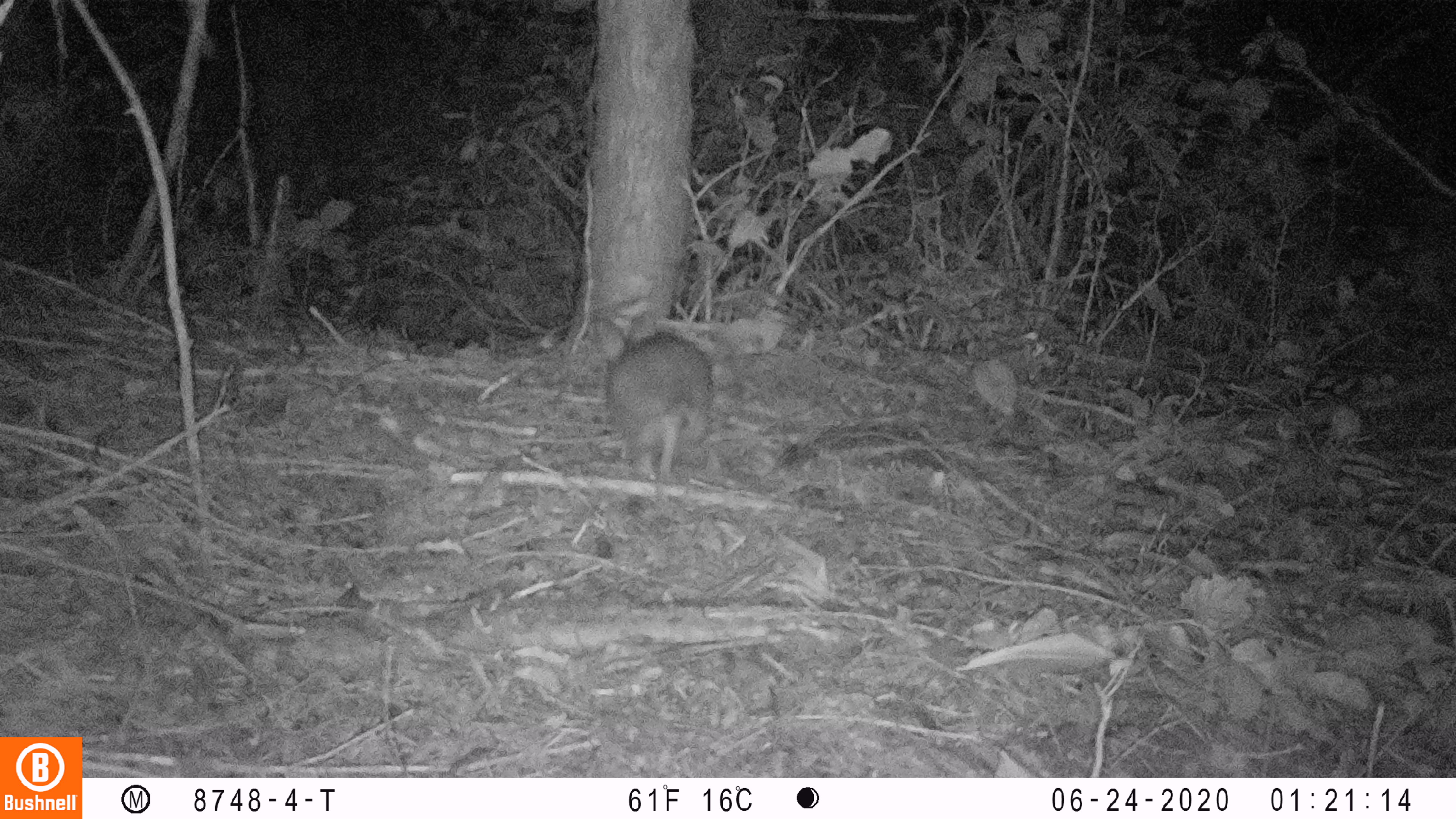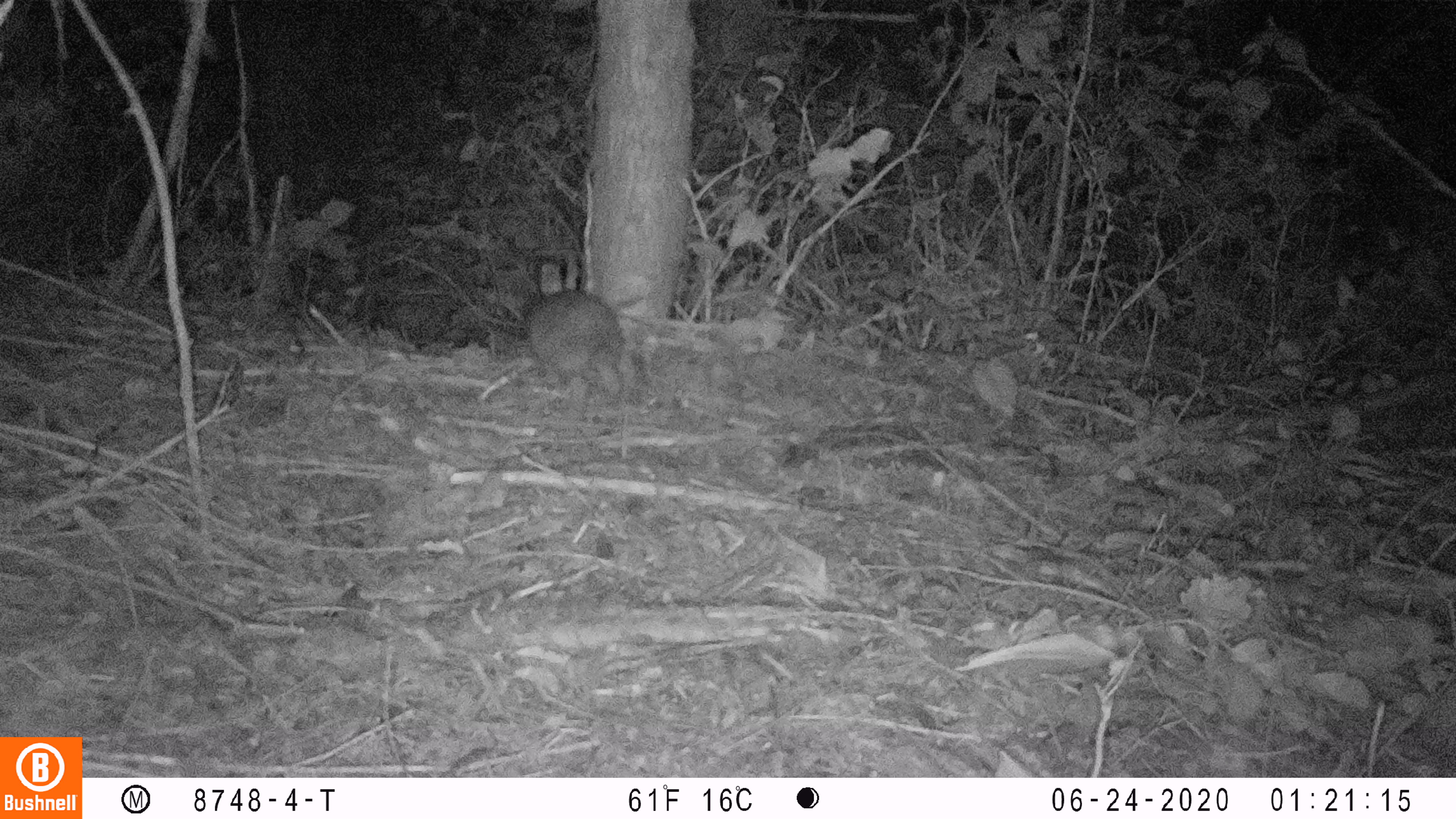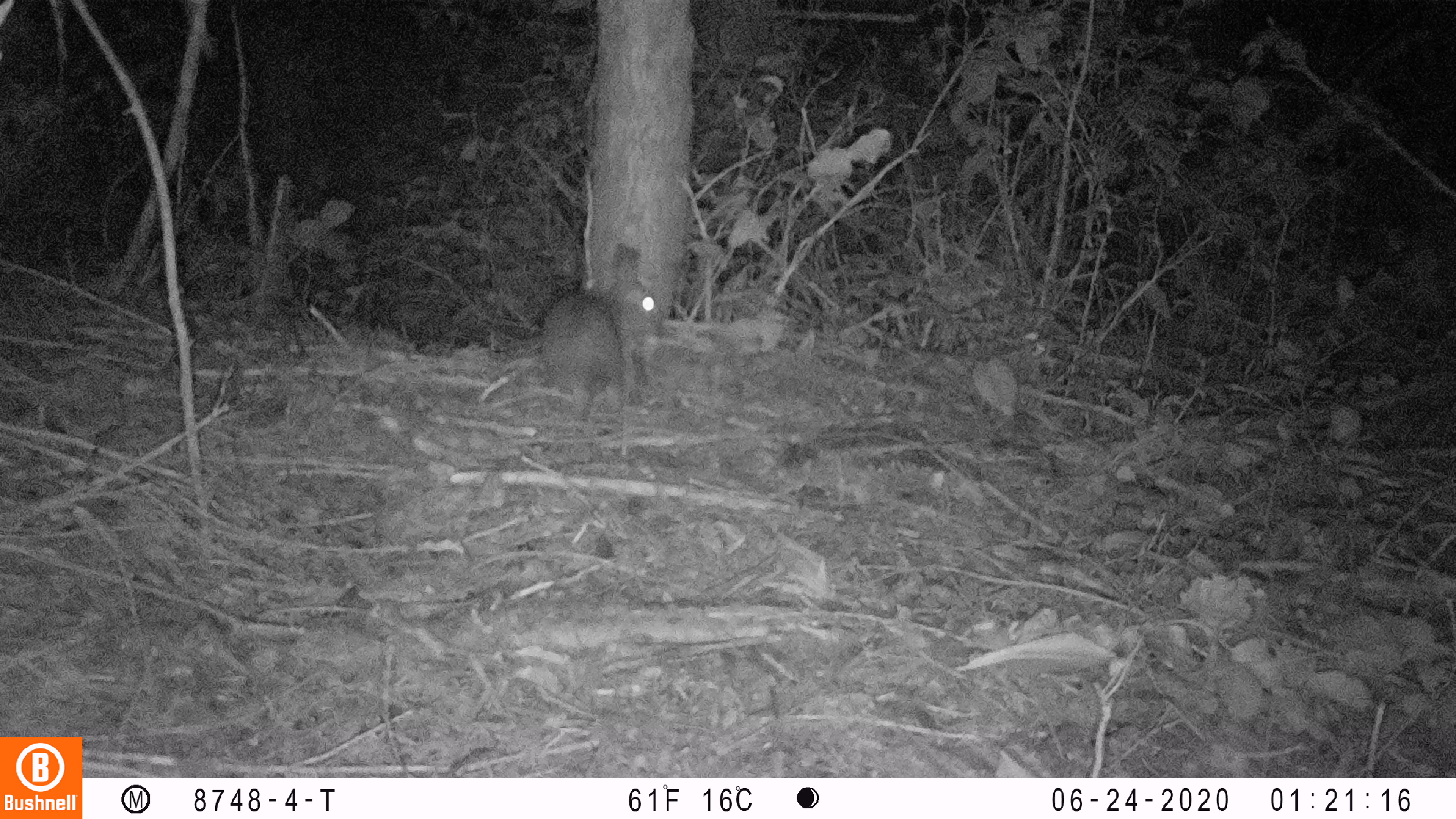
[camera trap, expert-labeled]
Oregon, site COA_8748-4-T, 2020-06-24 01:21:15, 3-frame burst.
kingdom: Animalia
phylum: Chordata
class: Mammalia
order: Lagomorpha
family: Leporidae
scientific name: Leporidae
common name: hares and rabbits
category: leporidae family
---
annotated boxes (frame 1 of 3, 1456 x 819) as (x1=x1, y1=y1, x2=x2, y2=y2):
leporidae family: (x1=580, y1=314, x2=724, y2=487)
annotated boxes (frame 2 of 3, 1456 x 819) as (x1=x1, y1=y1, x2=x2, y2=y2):
leporidae family: (x1=523, y1=255, x2=633, y2=394)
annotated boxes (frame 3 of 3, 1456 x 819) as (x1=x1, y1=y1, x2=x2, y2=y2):
leporidae family: (x1=543, y1=237, x2=669, y2=403)